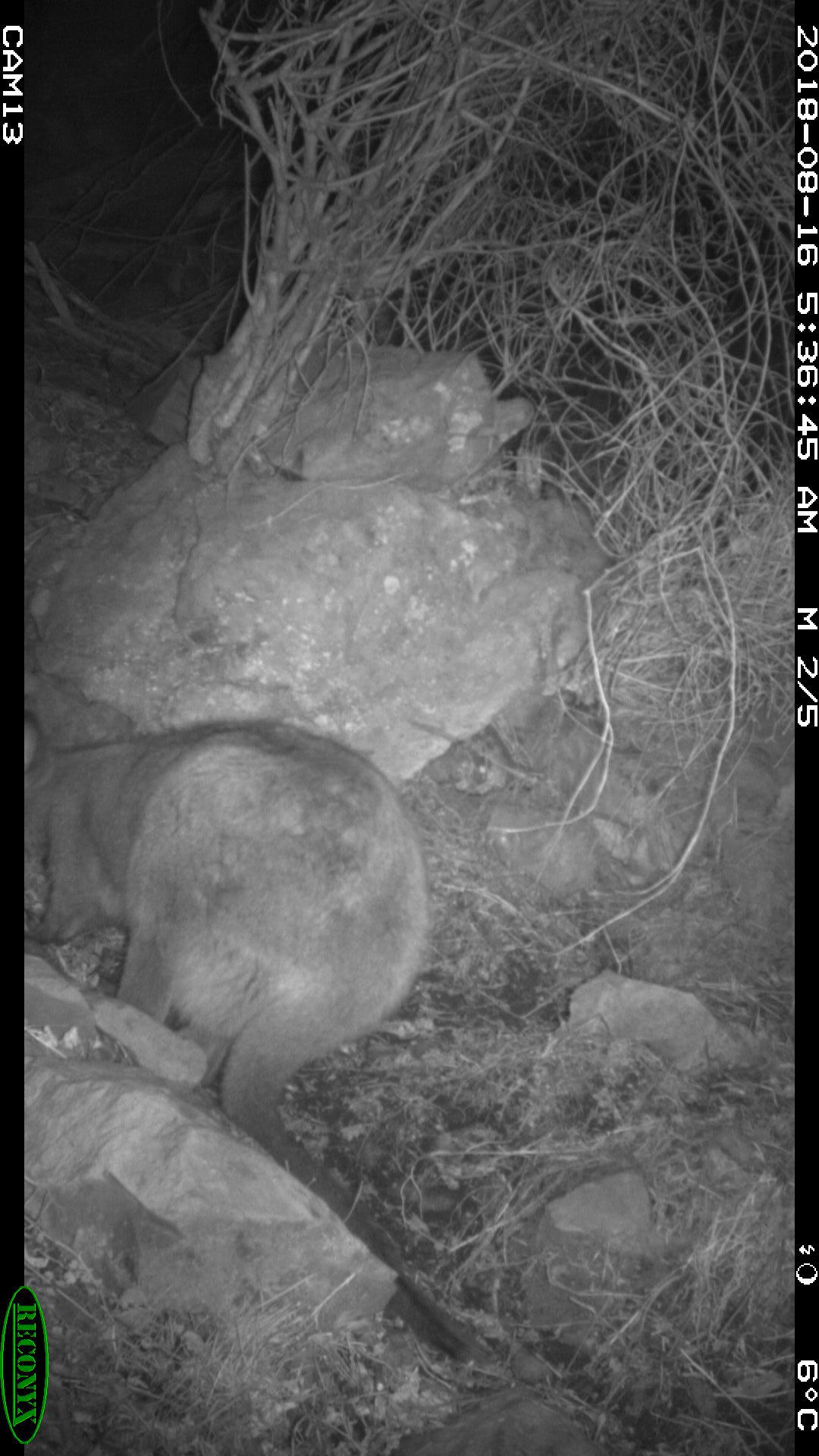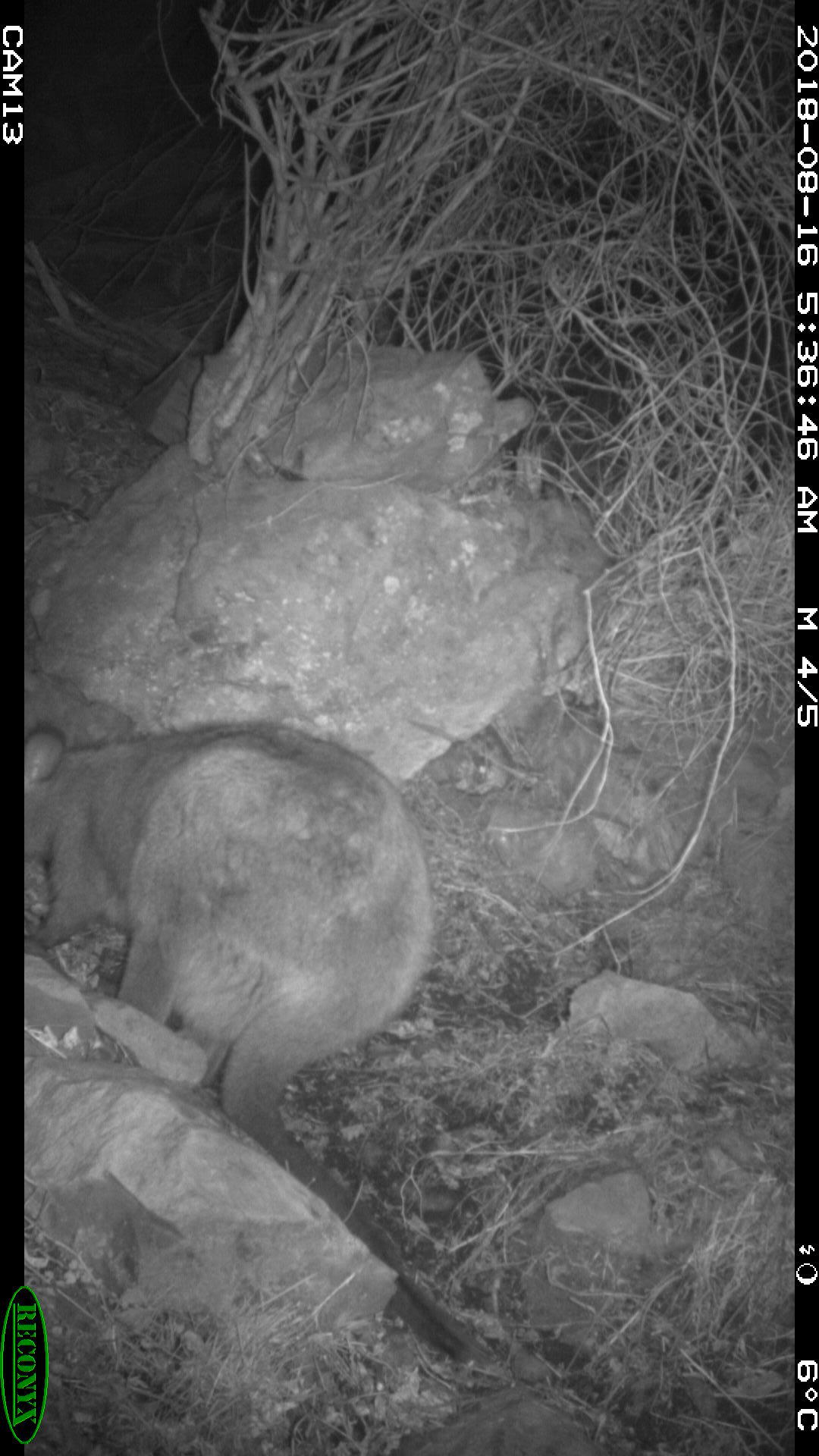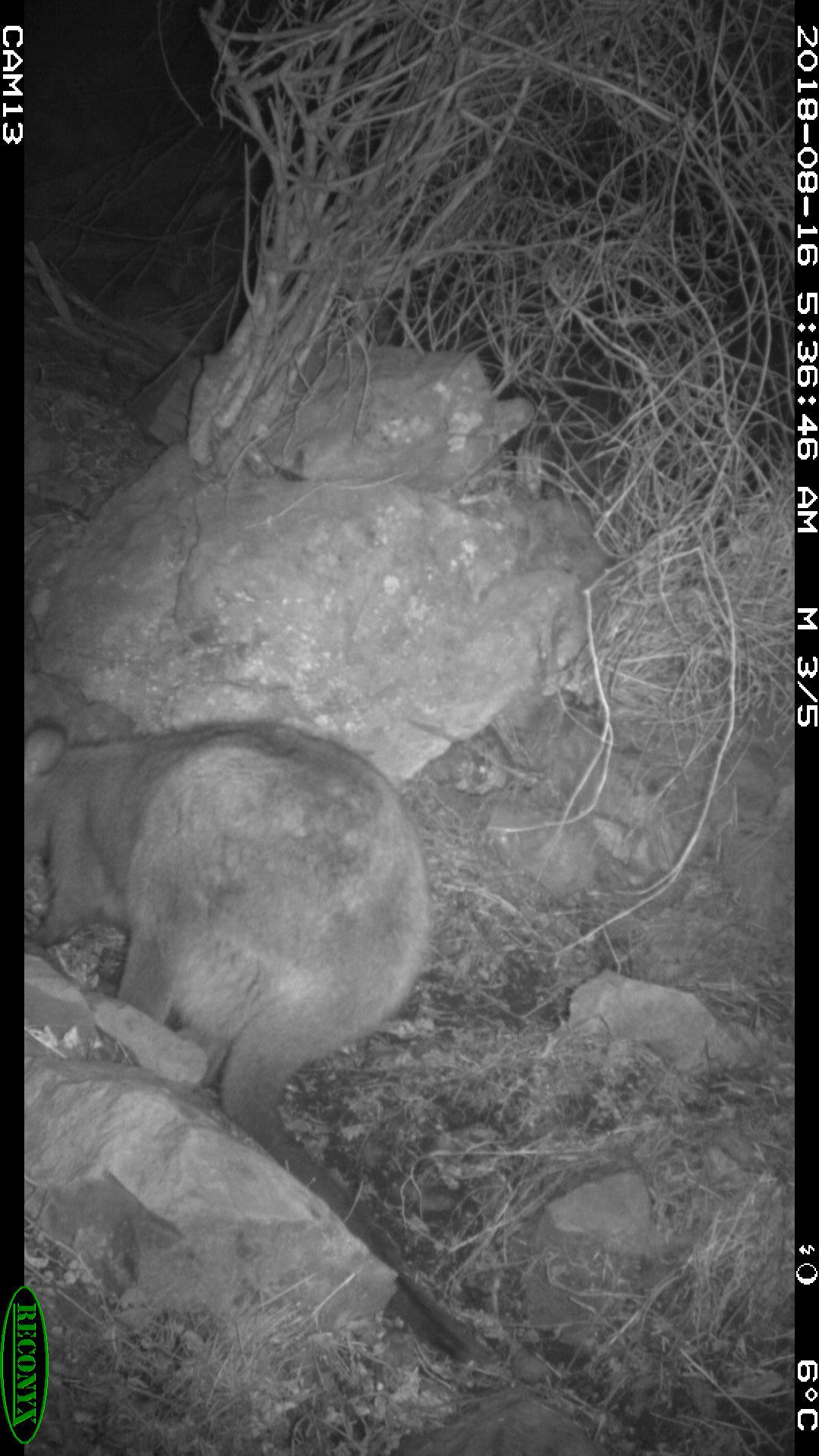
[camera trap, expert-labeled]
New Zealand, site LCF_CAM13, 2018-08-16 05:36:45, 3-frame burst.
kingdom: Animalia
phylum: Chordata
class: Mammalia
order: Diprotodontia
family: Macropodidae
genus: Notamacropus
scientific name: Notamacropus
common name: wallaby